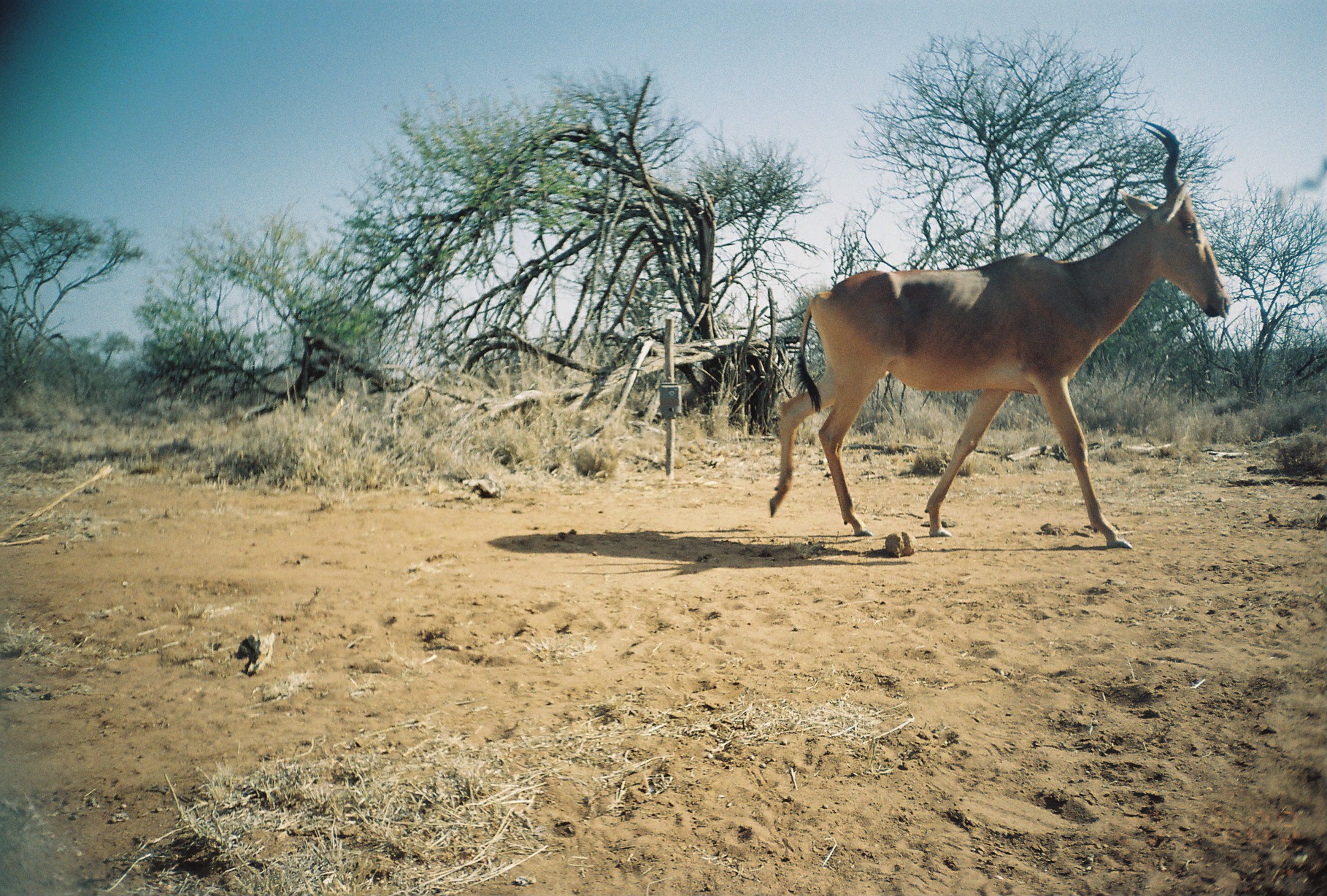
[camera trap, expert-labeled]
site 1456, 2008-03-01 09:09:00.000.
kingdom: Animalia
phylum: Chordata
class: Mammalia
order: Artiodactyla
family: Bovidae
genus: Alcelaphus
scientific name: Alcelaphus buselaphus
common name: hartebeest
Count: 1.